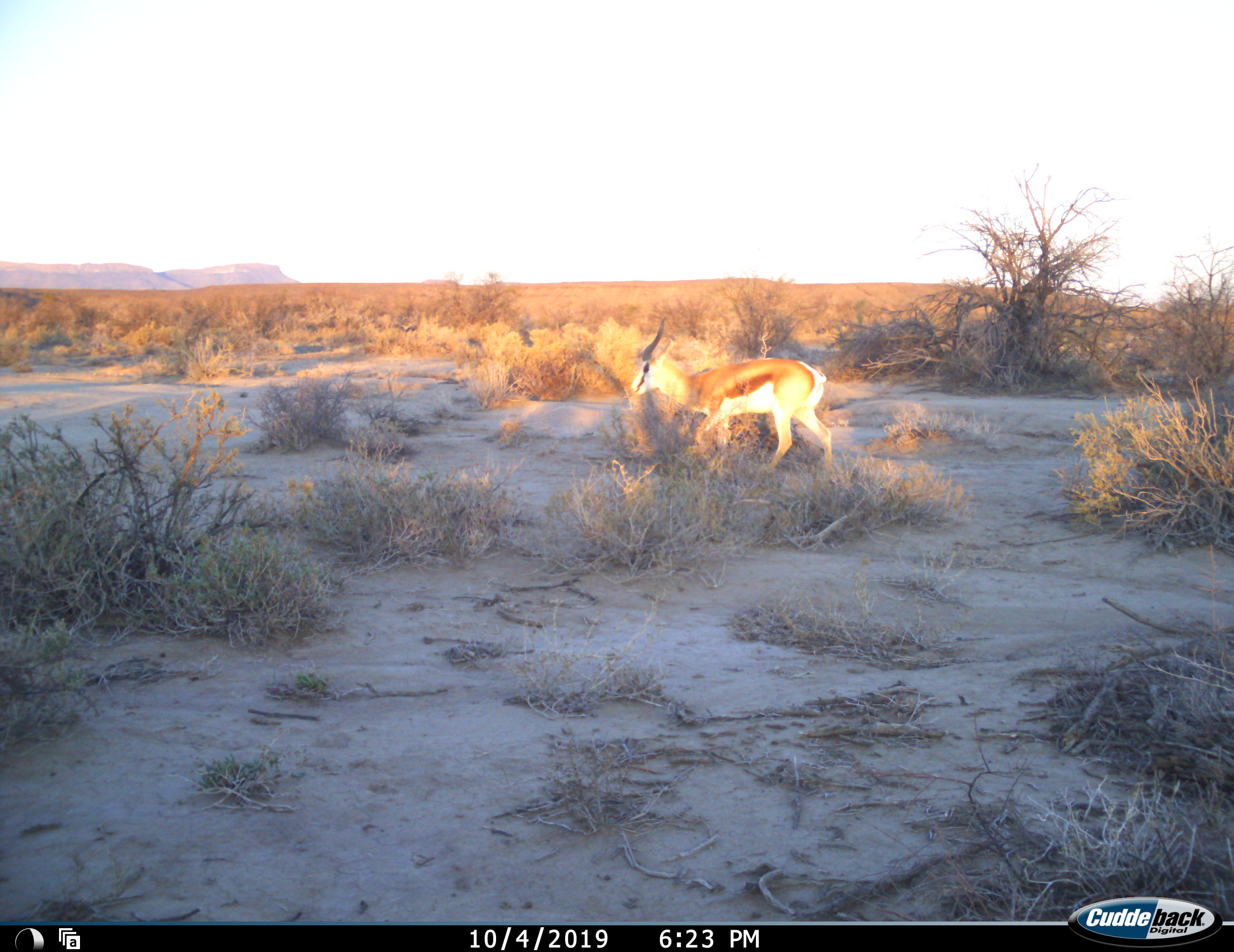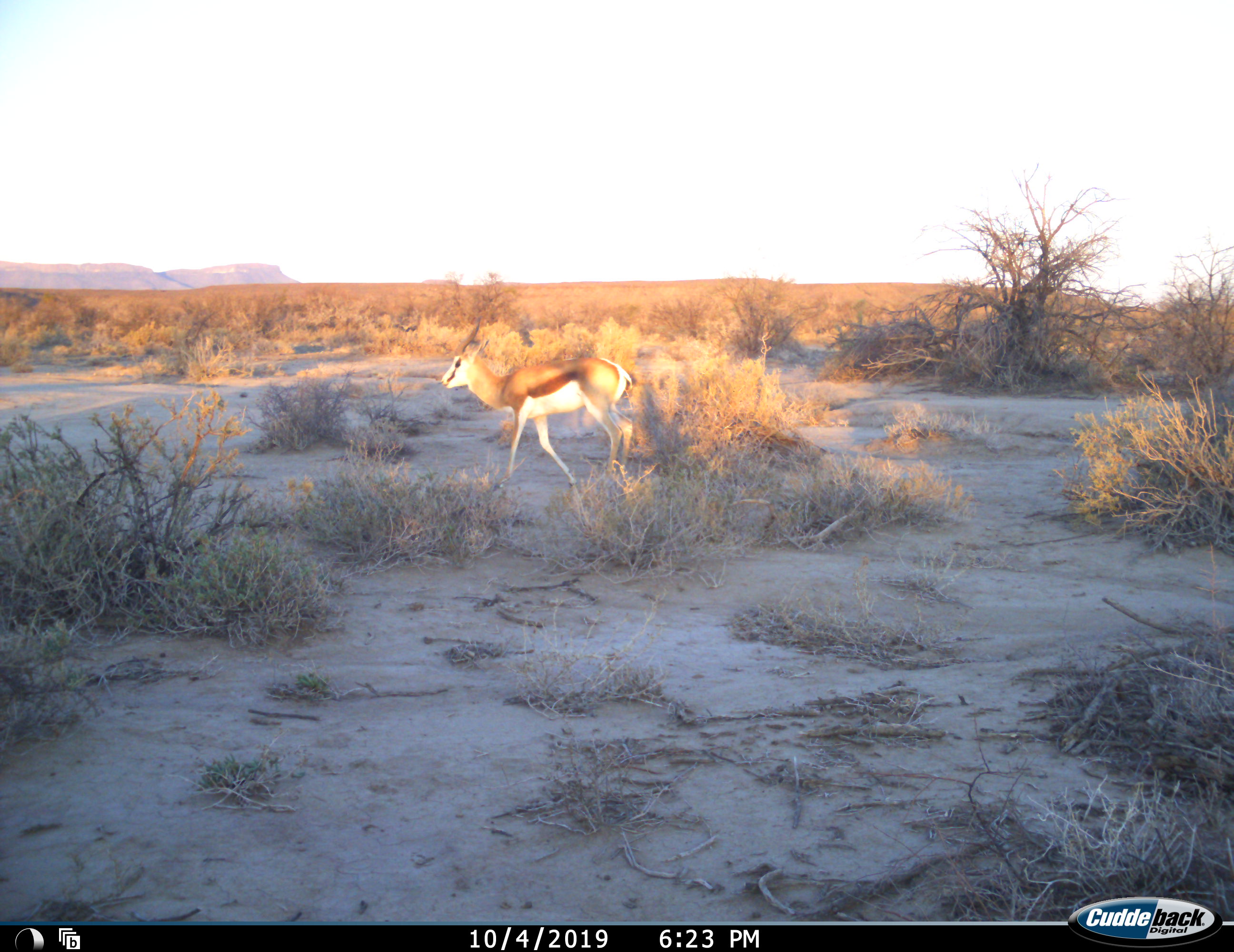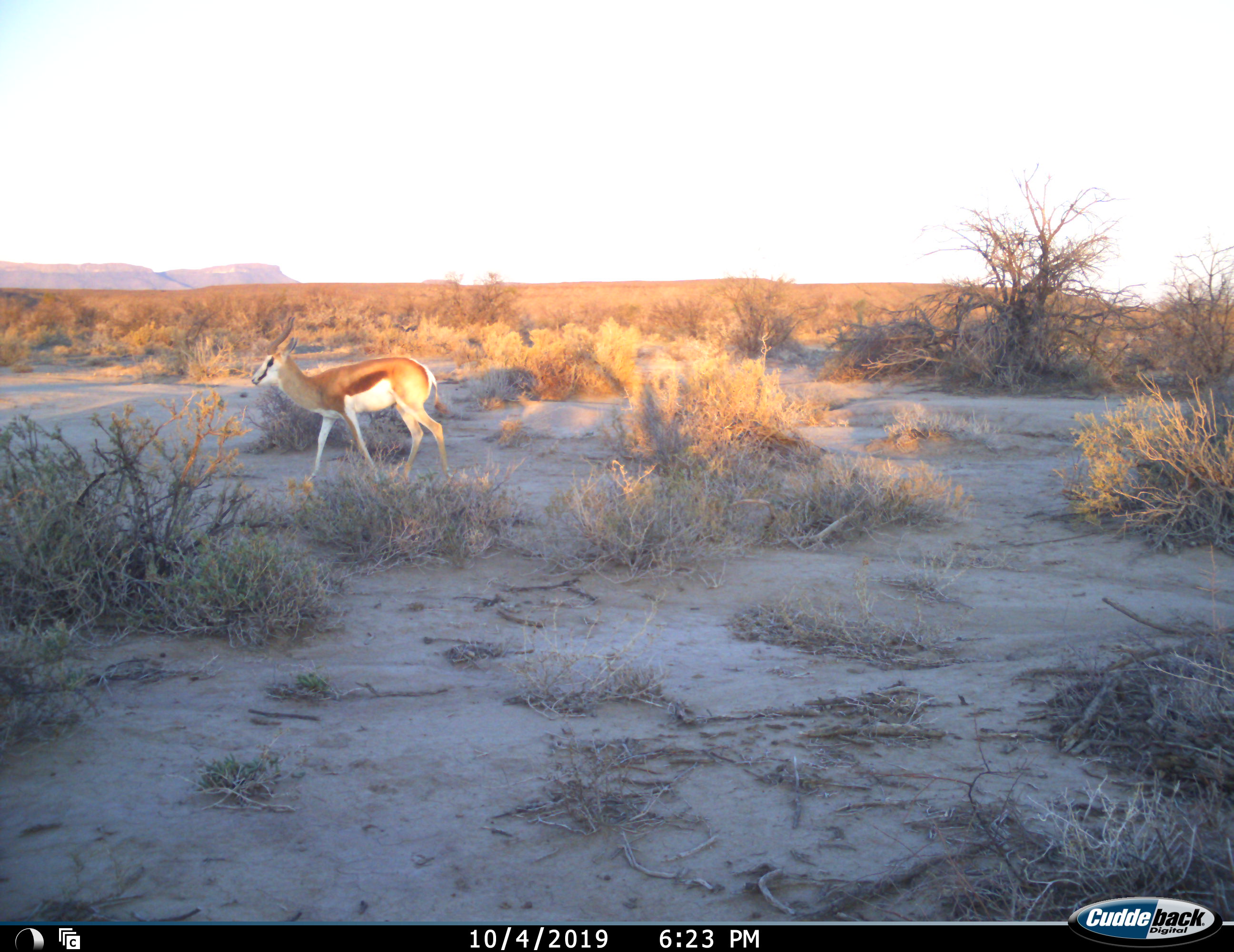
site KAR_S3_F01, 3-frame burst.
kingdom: Animalia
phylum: Chordata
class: Mammalia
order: Artiodactyla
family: Bovidae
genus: Antidorcas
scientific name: Antidorcas marsupialis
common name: springbok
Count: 1.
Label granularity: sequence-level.